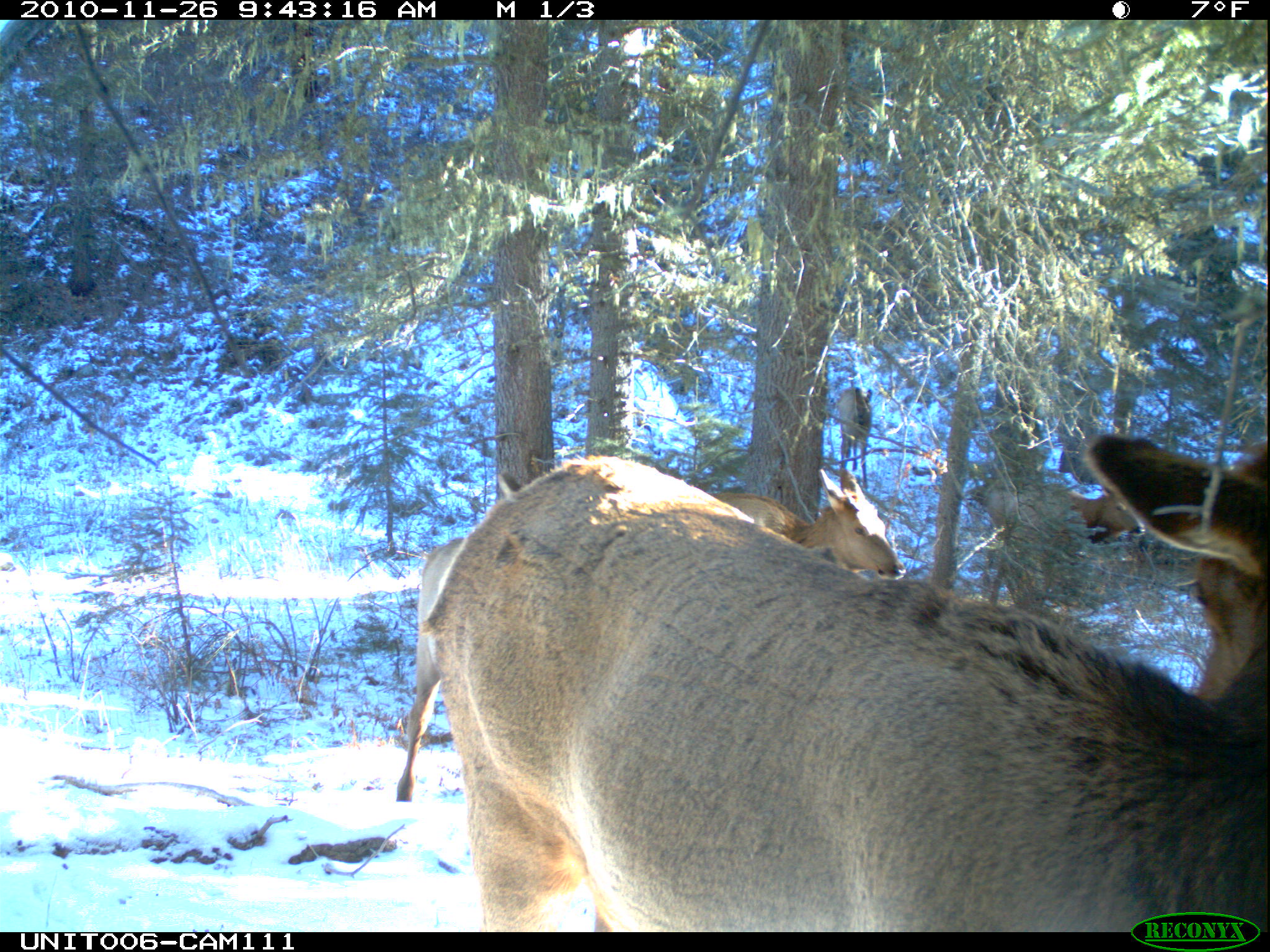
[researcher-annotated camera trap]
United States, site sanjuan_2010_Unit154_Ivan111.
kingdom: Animalia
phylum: Chordata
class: Mammalia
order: Artiodactyla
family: Cervidae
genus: Cervus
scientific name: Cervus elaphus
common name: red deer